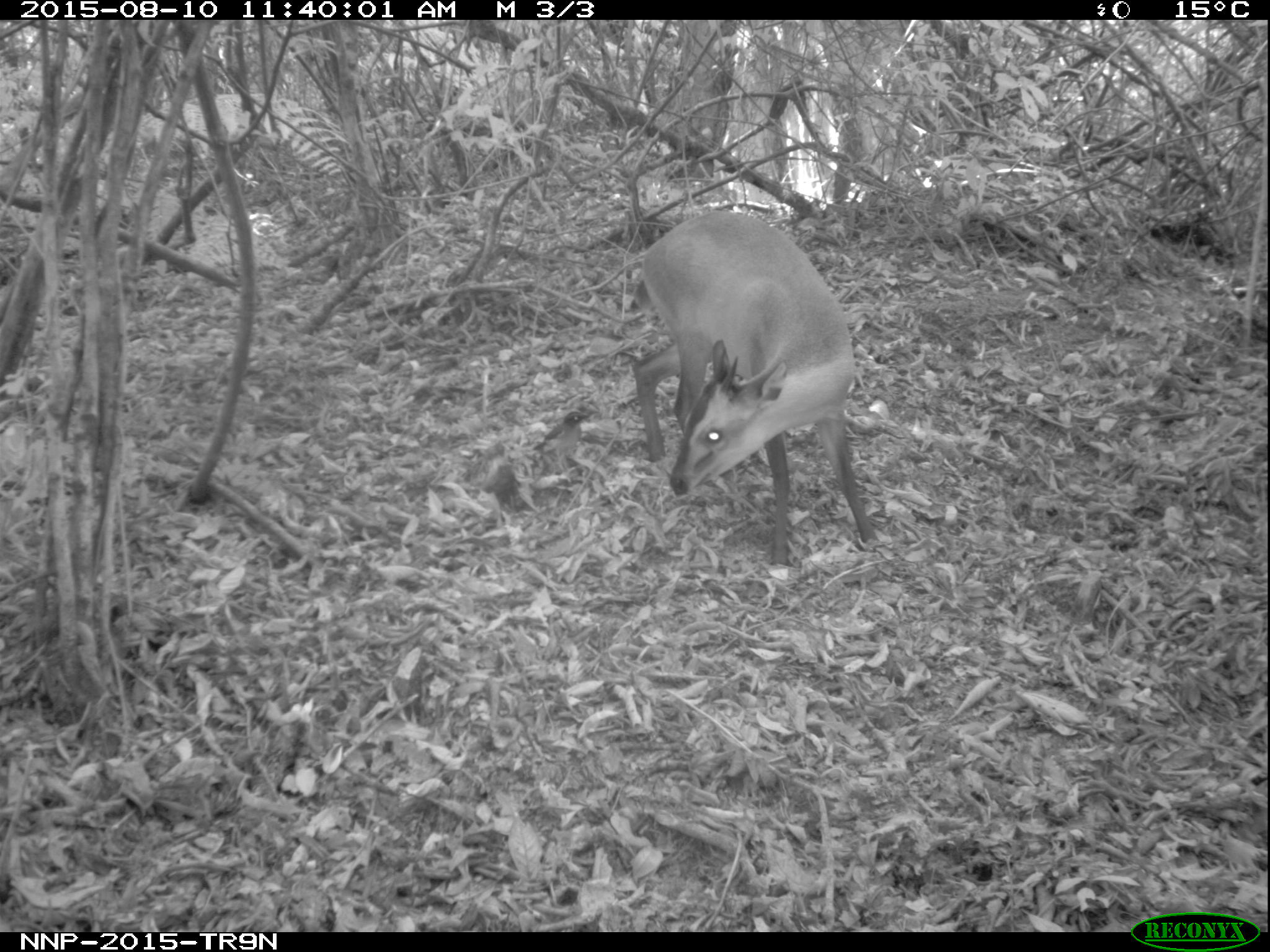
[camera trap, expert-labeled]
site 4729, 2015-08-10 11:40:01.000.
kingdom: Animalia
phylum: Chordata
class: Mammalia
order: Artiodactyla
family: Bovidae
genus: Cephalophus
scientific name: Cephalophus nigrifrons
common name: black-fronted duiker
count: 1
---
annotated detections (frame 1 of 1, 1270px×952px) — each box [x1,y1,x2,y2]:
cephalophus nigrifrons: [626,208,879,580]